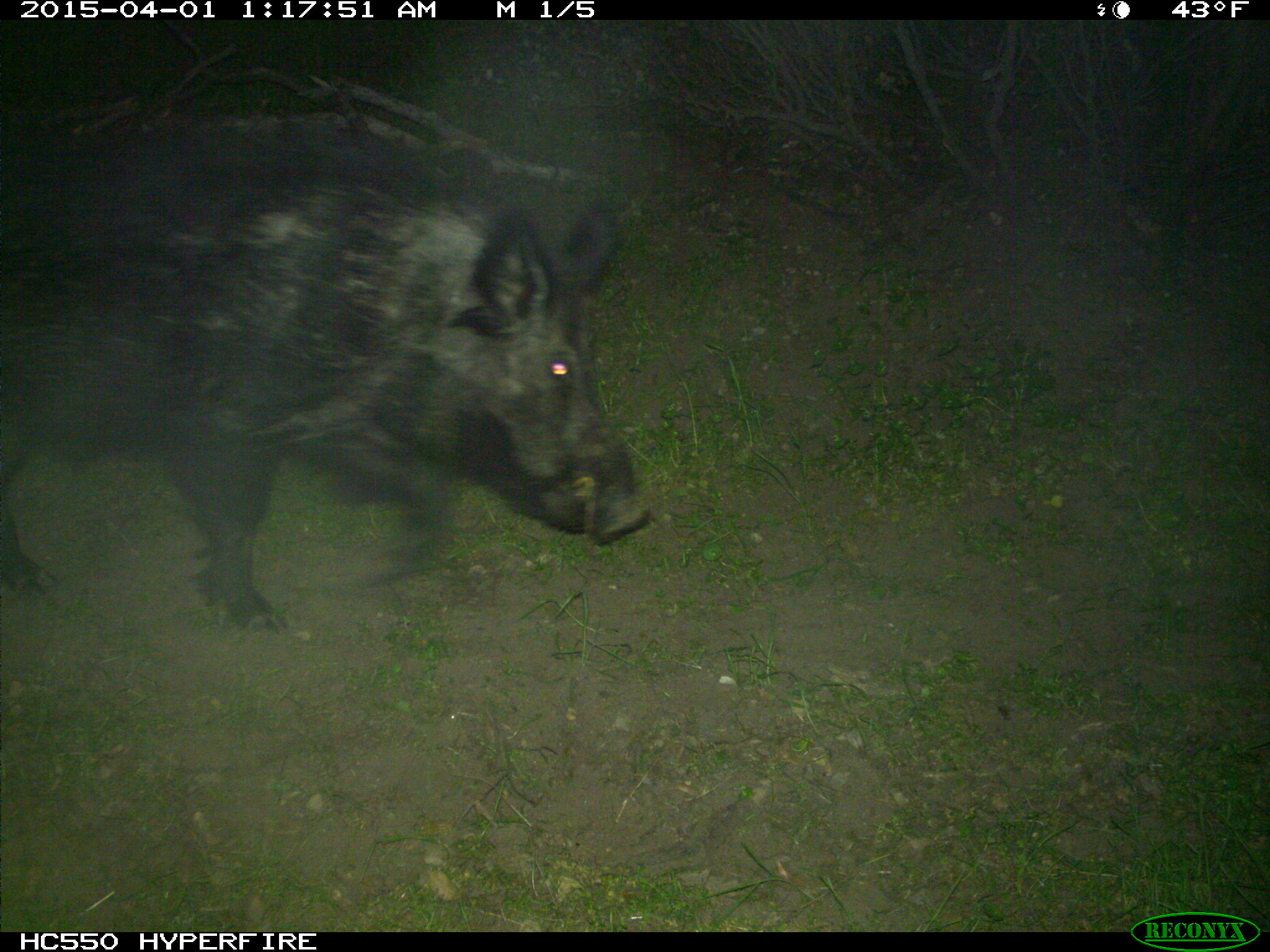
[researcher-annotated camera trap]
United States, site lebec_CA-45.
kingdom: Animalia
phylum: Chordata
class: Mammalia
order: Artiodactyla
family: Suidae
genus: Sus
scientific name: Sus scrofa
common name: wild boar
Sus scrofa (wild boar).